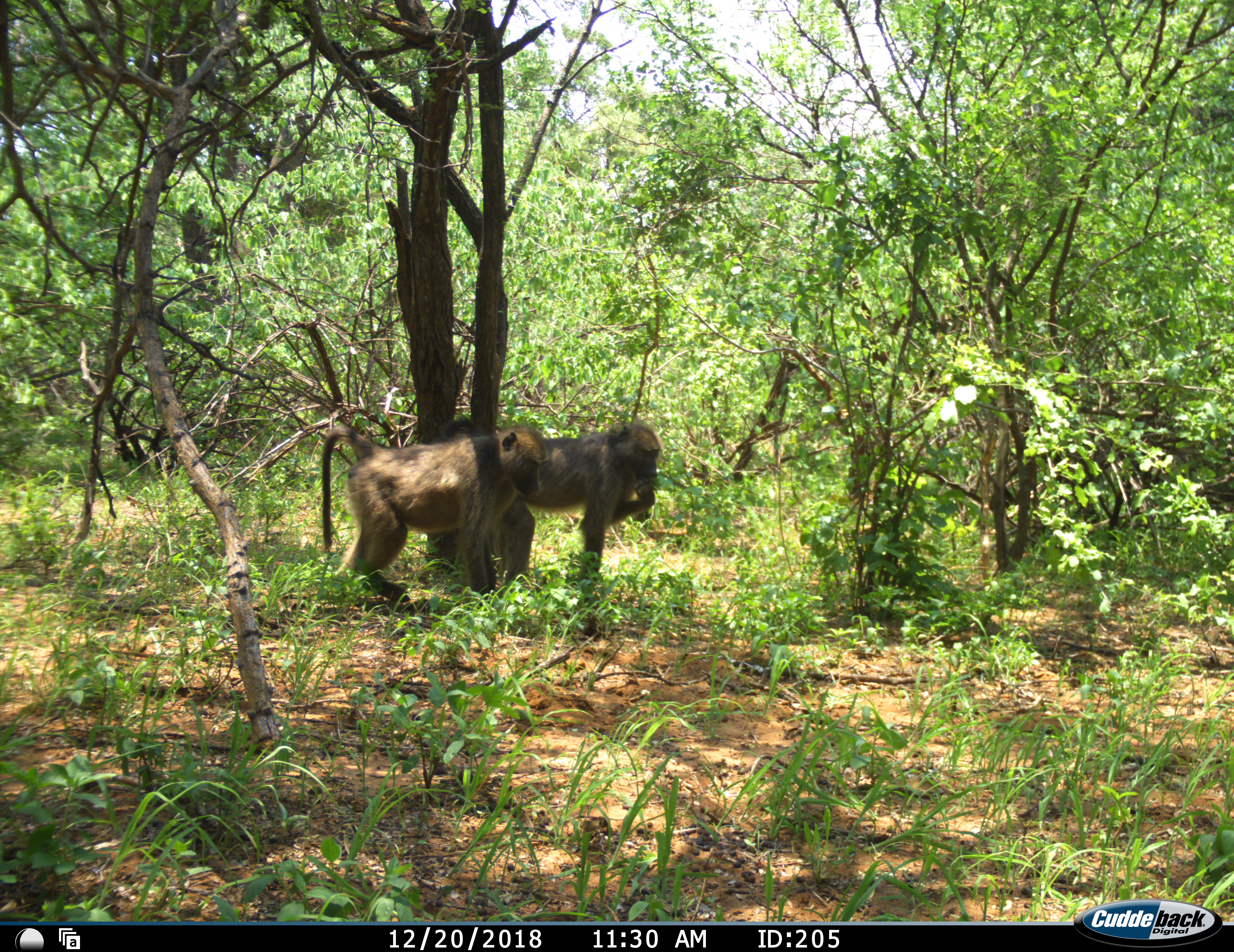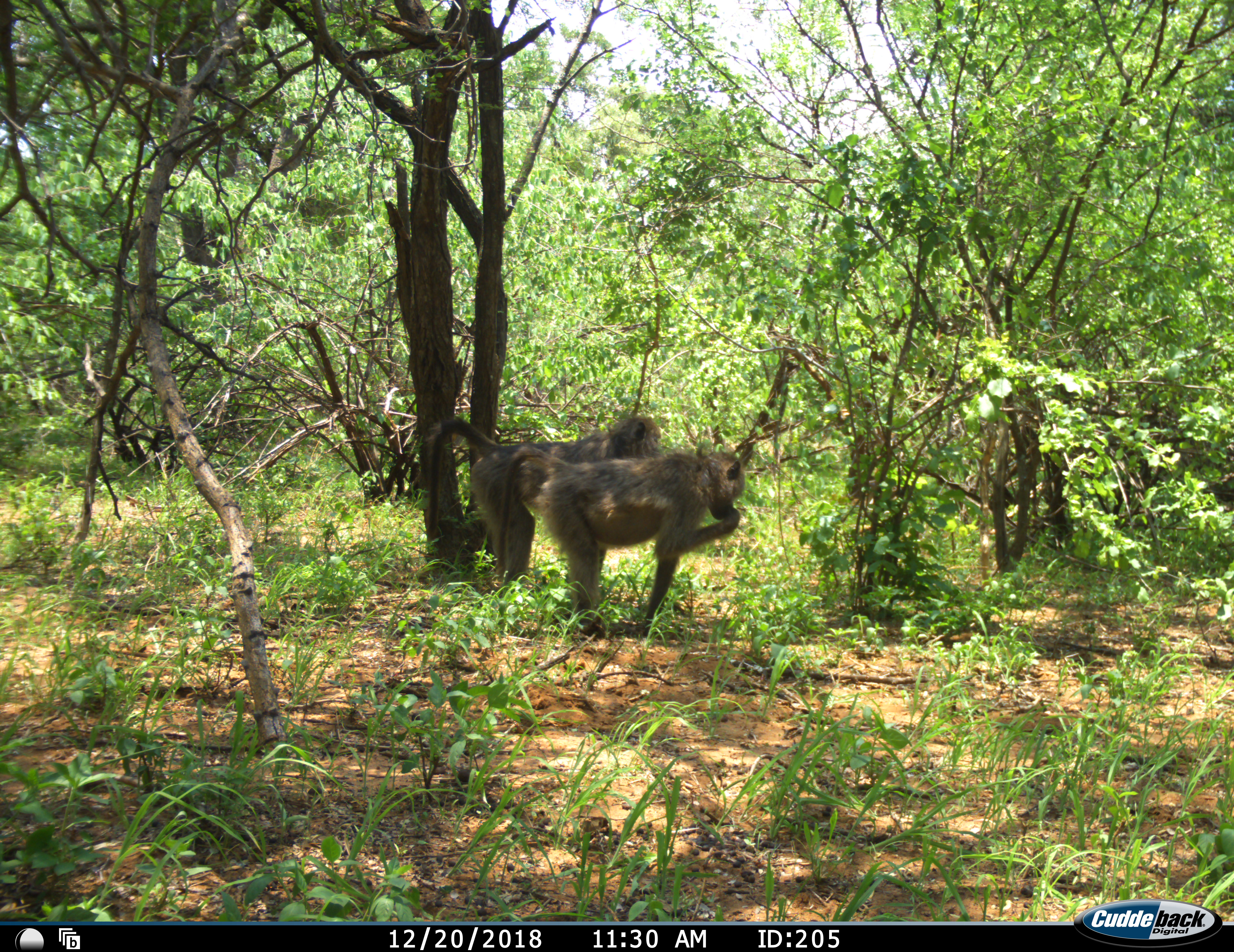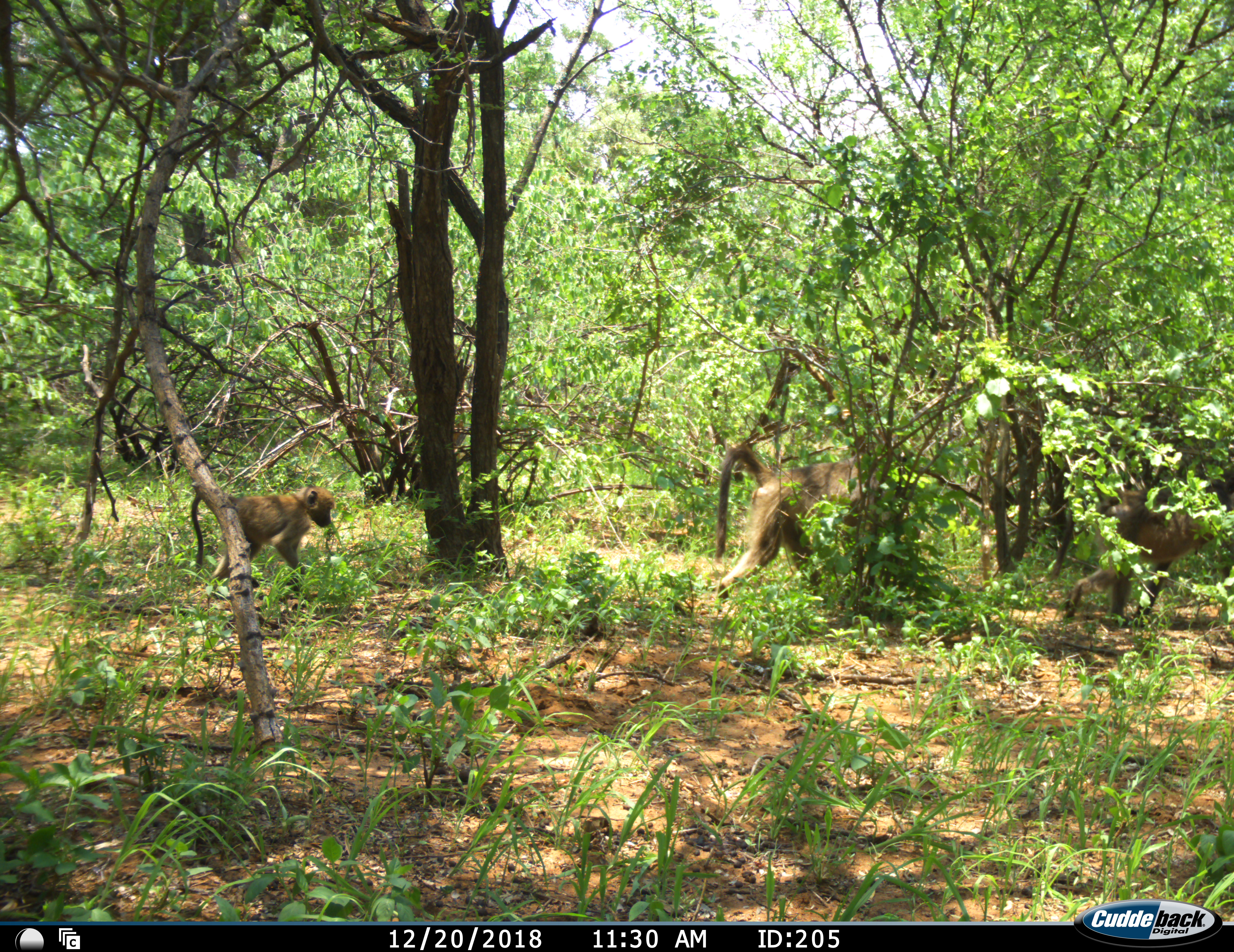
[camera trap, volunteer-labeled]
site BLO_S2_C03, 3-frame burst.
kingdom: Animalia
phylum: Chordata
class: Mammalia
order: Primates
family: Cercopithecidae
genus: Papio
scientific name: Papio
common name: baboon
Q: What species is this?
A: Baboon (Papio).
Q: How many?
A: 3.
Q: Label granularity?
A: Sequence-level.